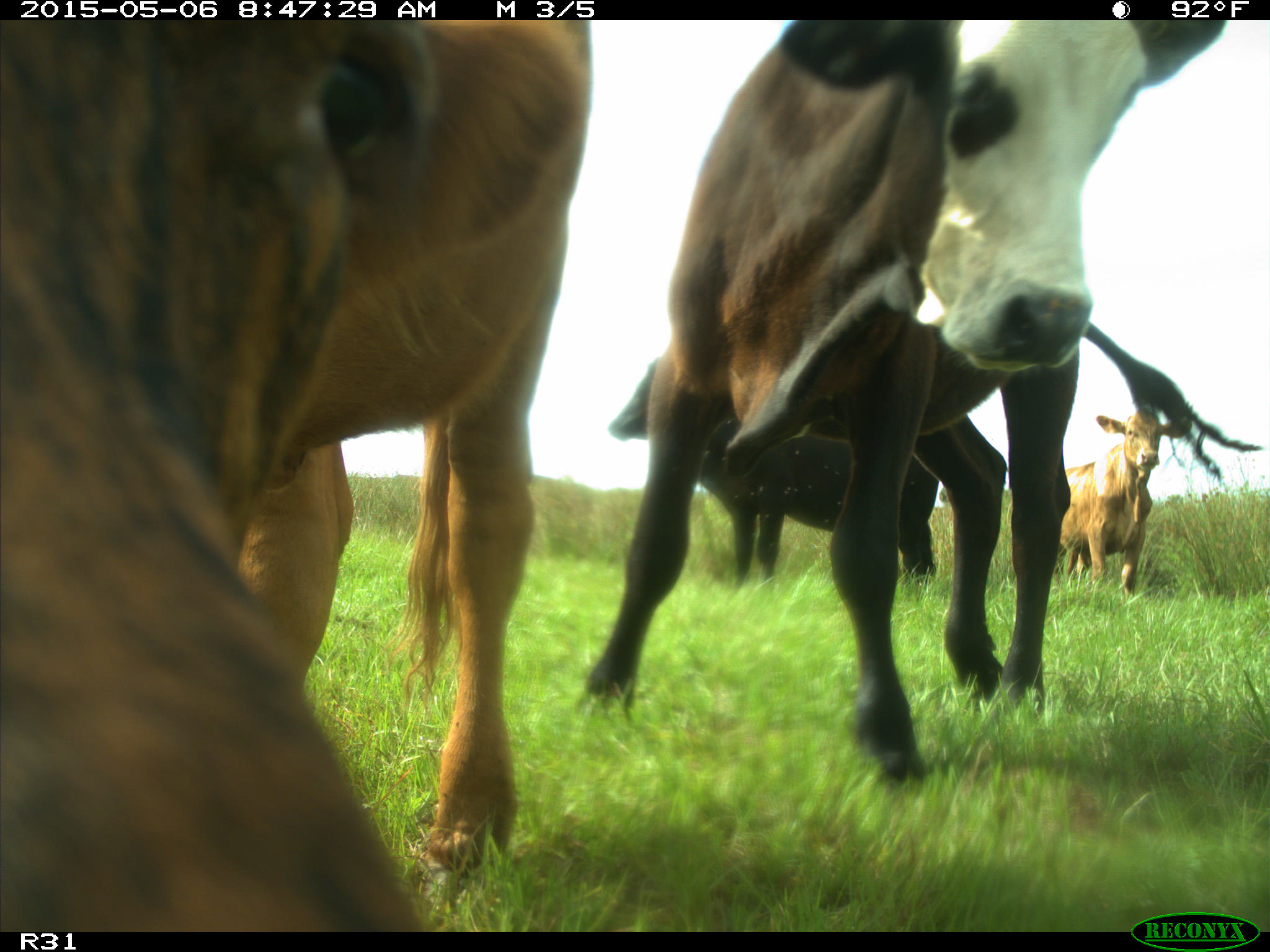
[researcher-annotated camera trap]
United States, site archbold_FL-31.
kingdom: Animalia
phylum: Chordata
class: Mammalia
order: Artiodactyla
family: Bovidae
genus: Bos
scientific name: Bos taurus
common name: domestic cow